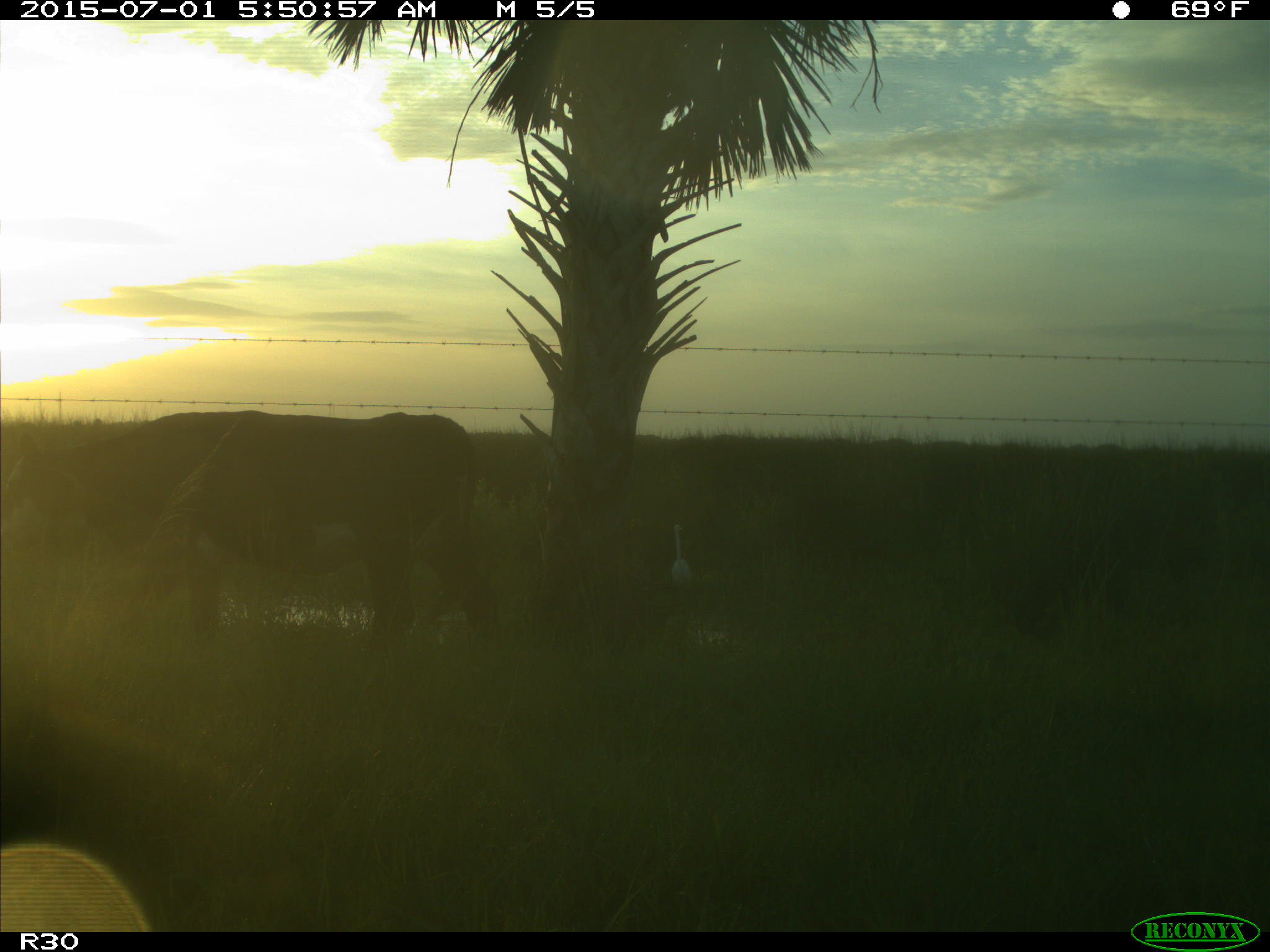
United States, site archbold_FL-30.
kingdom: Animalia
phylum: Chordata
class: Mammalia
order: Artiodactyla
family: Bovidae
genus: Bos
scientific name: Bos taurus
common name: domestic cow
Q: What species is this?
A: Bos taurus (domestic cow).